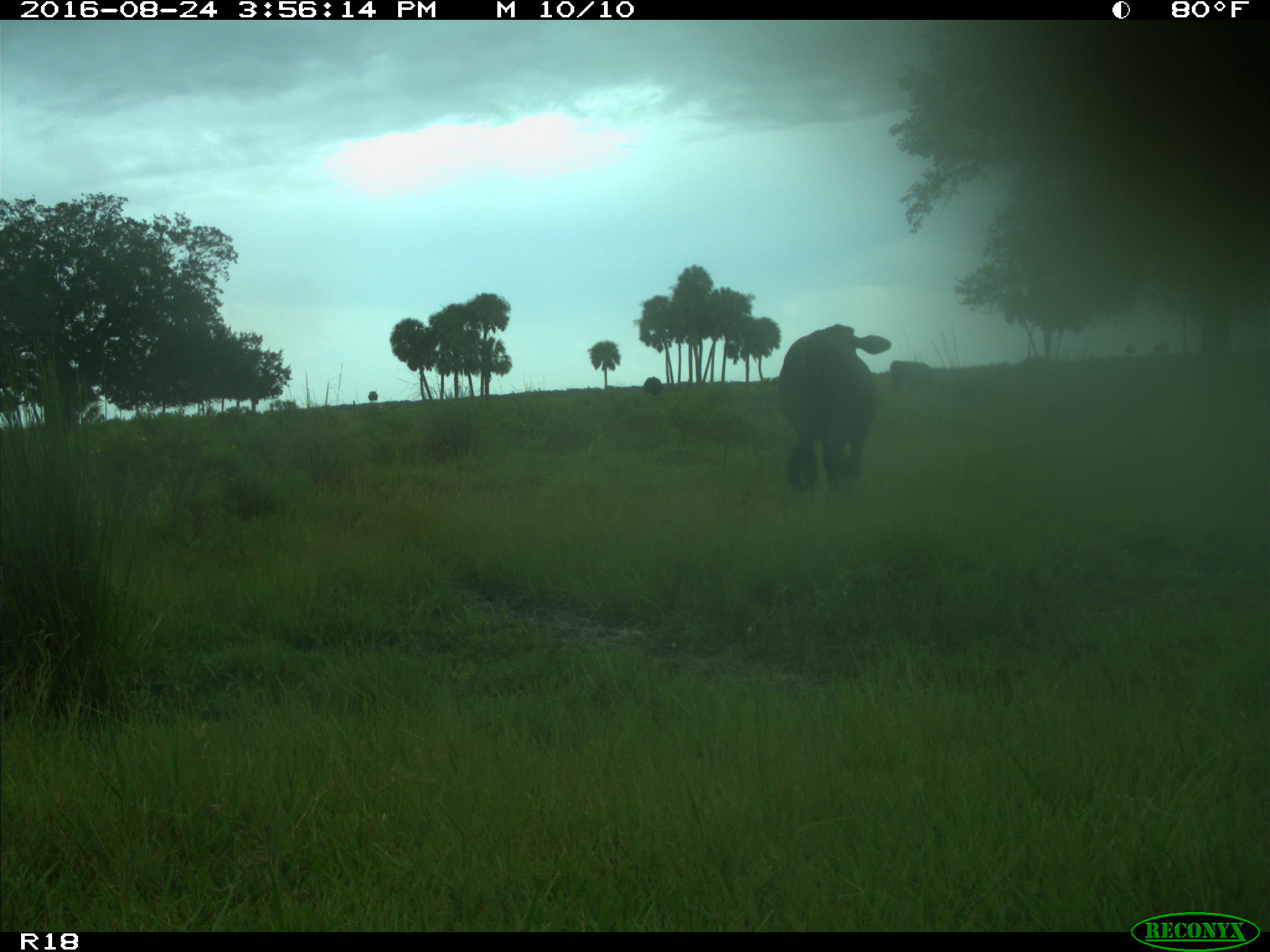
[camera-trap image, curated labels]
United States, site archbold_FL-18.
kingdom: Animalia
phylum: Chordata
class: Mammalia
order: Artiodactyla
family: Bovidae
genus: Bos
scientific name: Bos taurus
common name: domestic cow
Bos taurus (domestic cow).